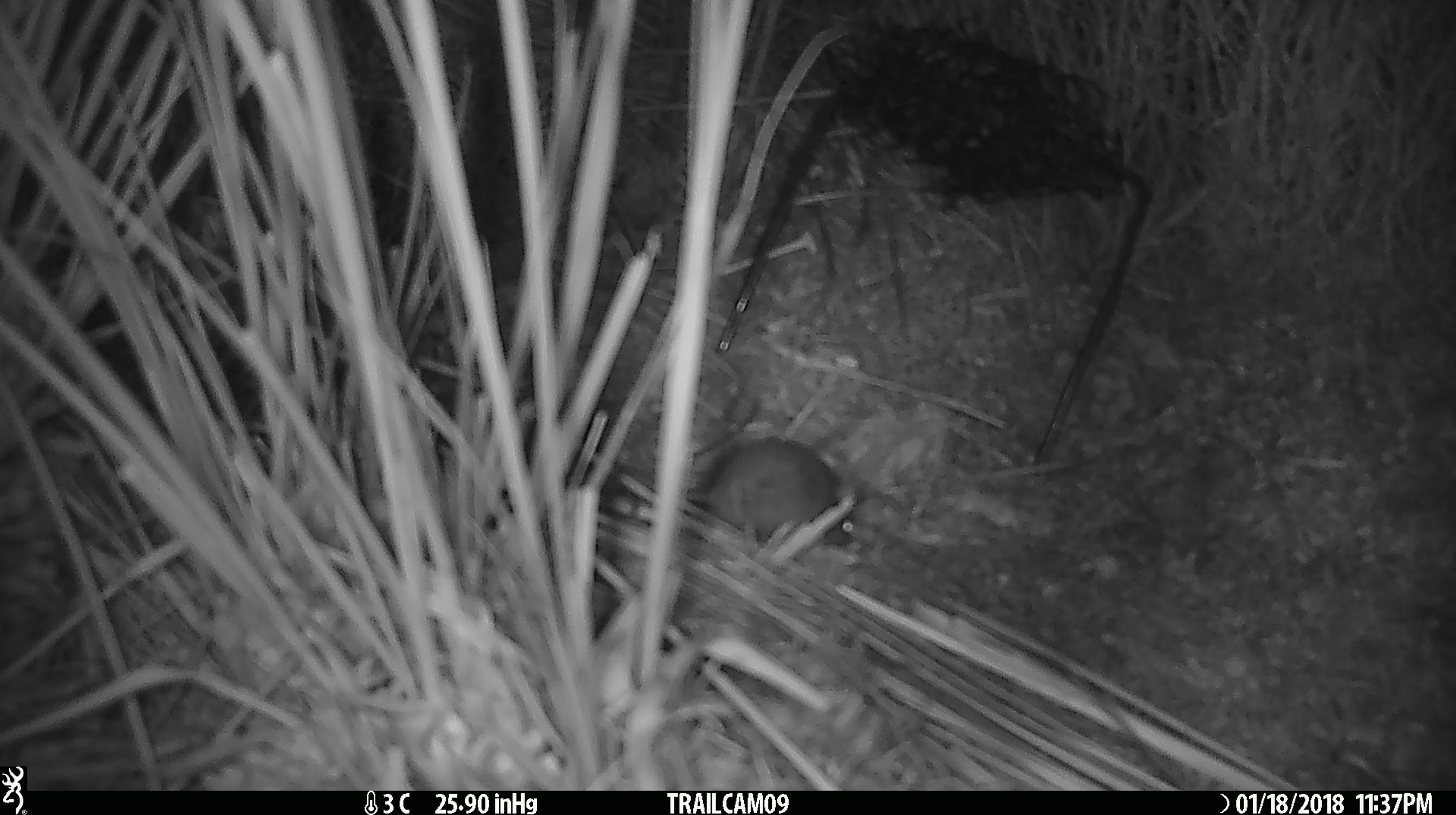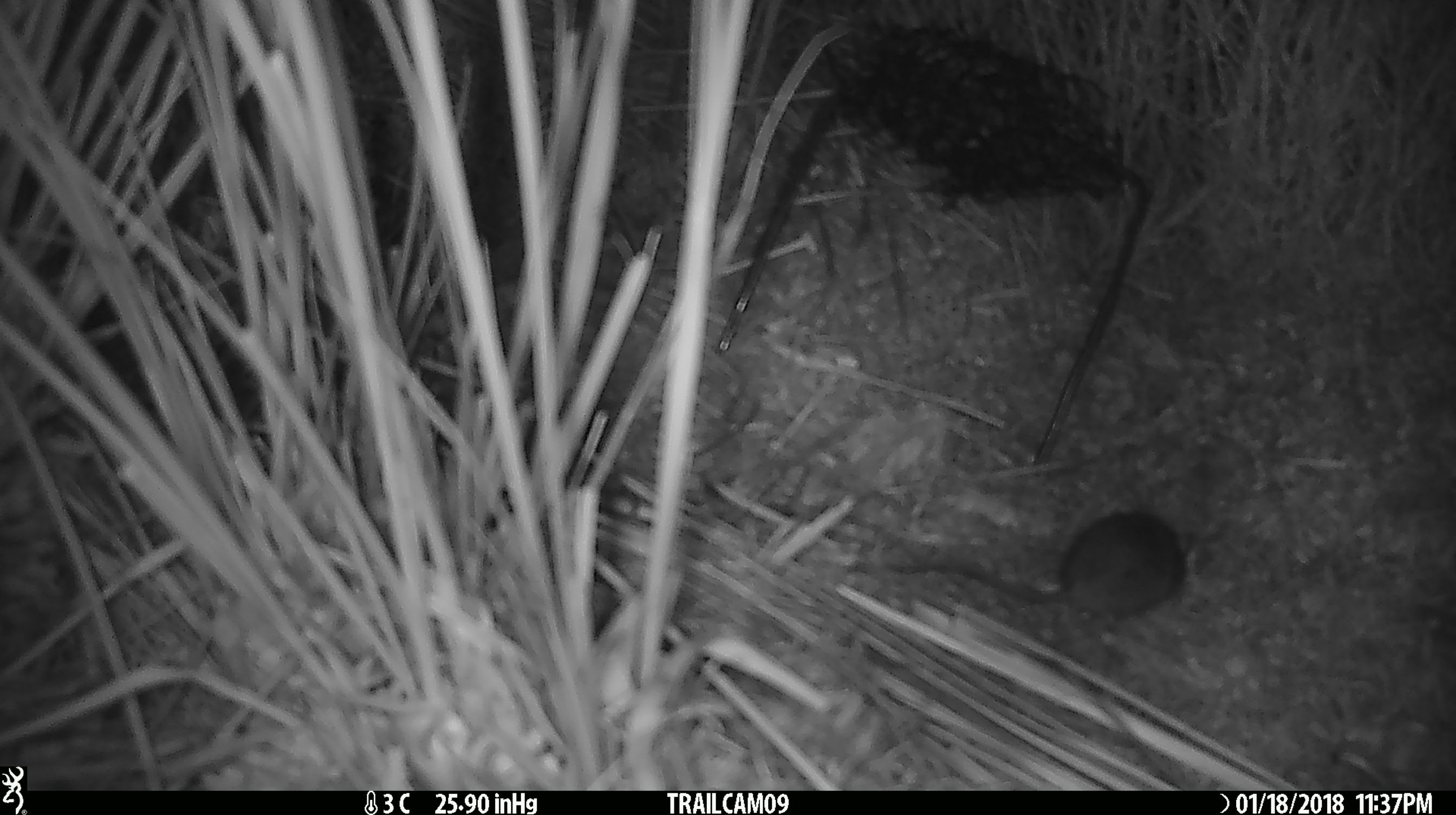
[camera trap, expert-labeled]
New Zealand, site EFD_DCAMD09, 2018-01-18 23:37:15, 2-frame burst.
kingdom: Animalia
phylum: Chordata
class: Mammalia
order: Rodentia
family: Muridae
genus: Mus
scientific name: Mus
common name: mouse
Mouse (Mus).